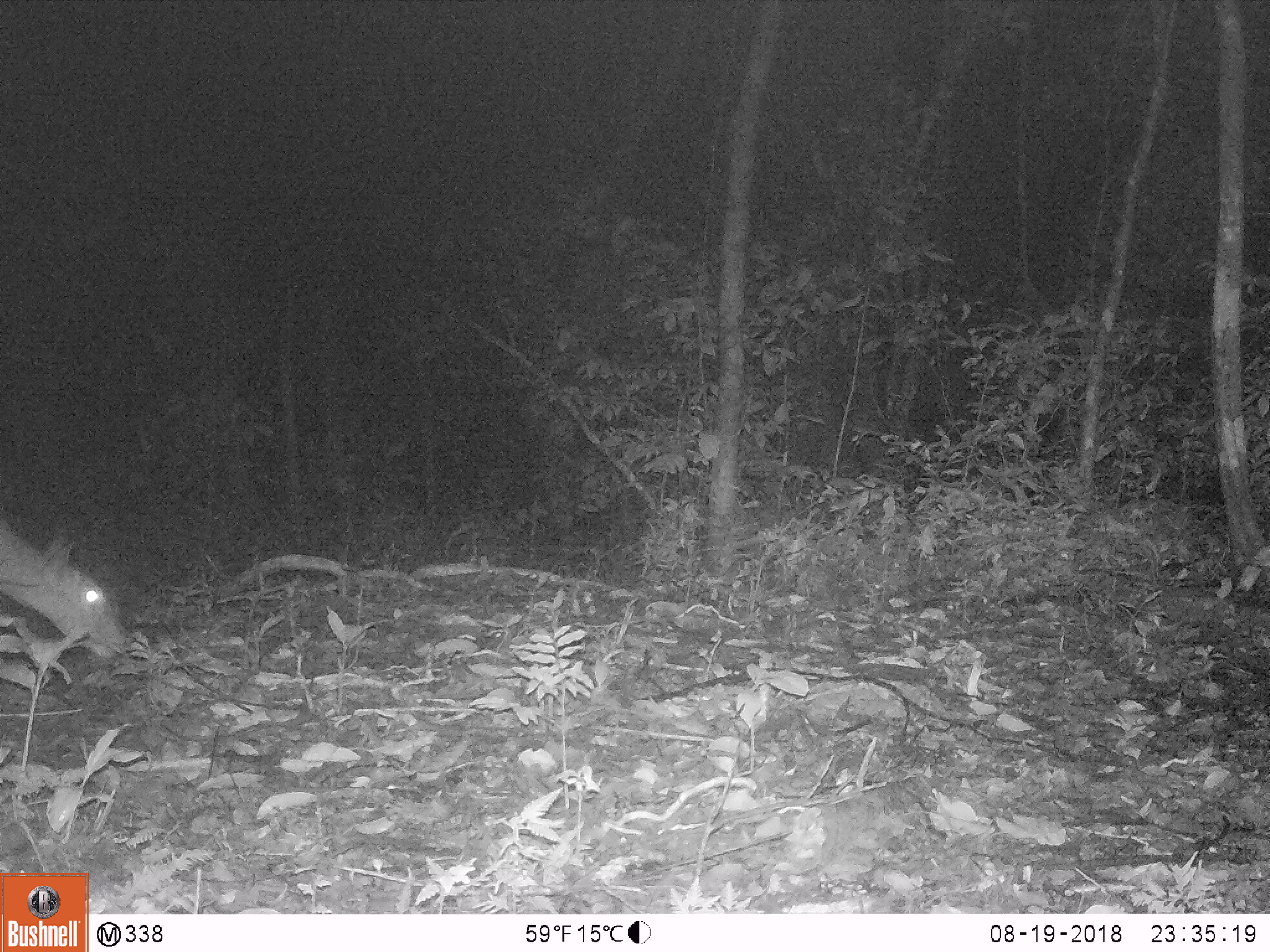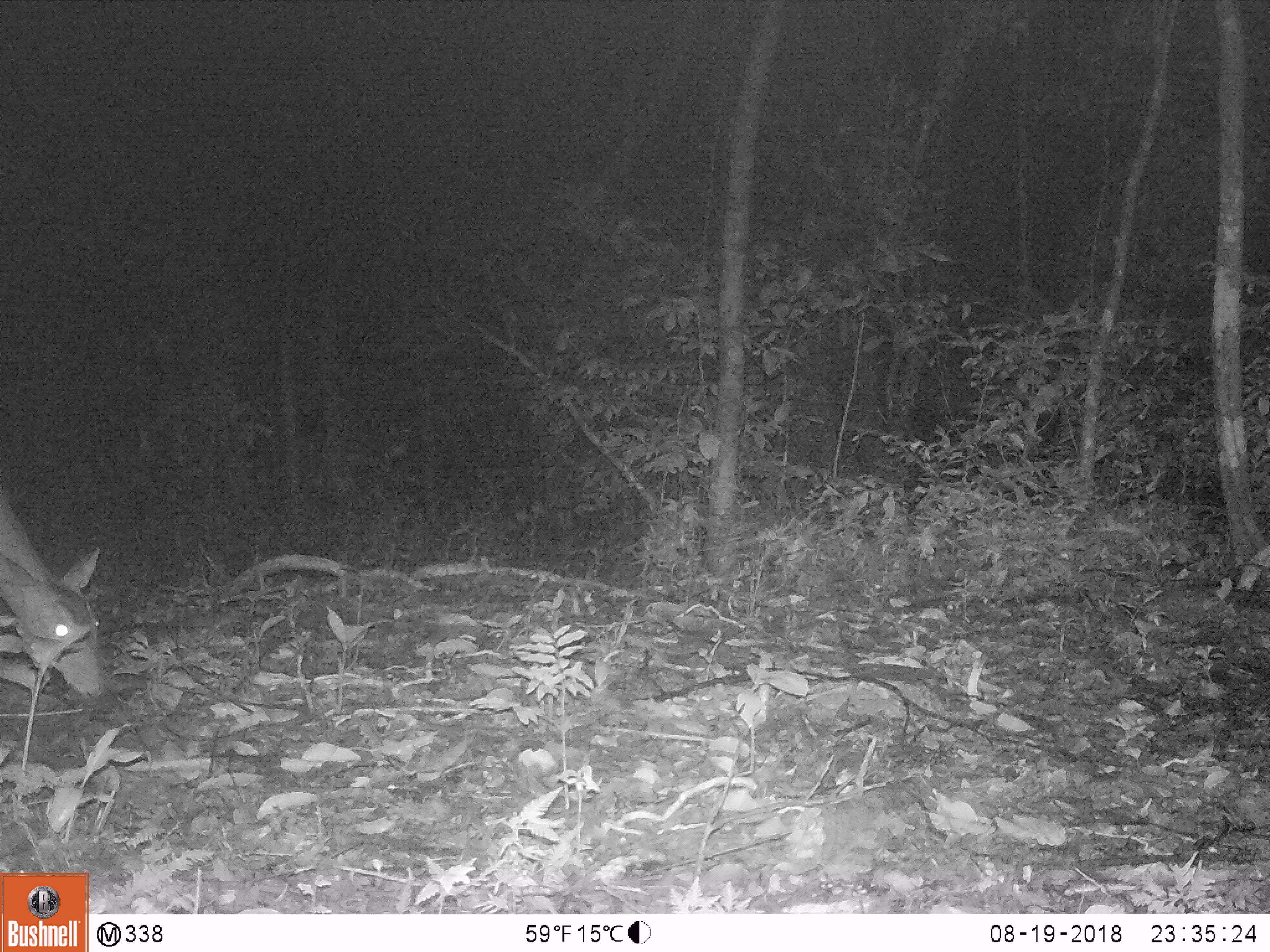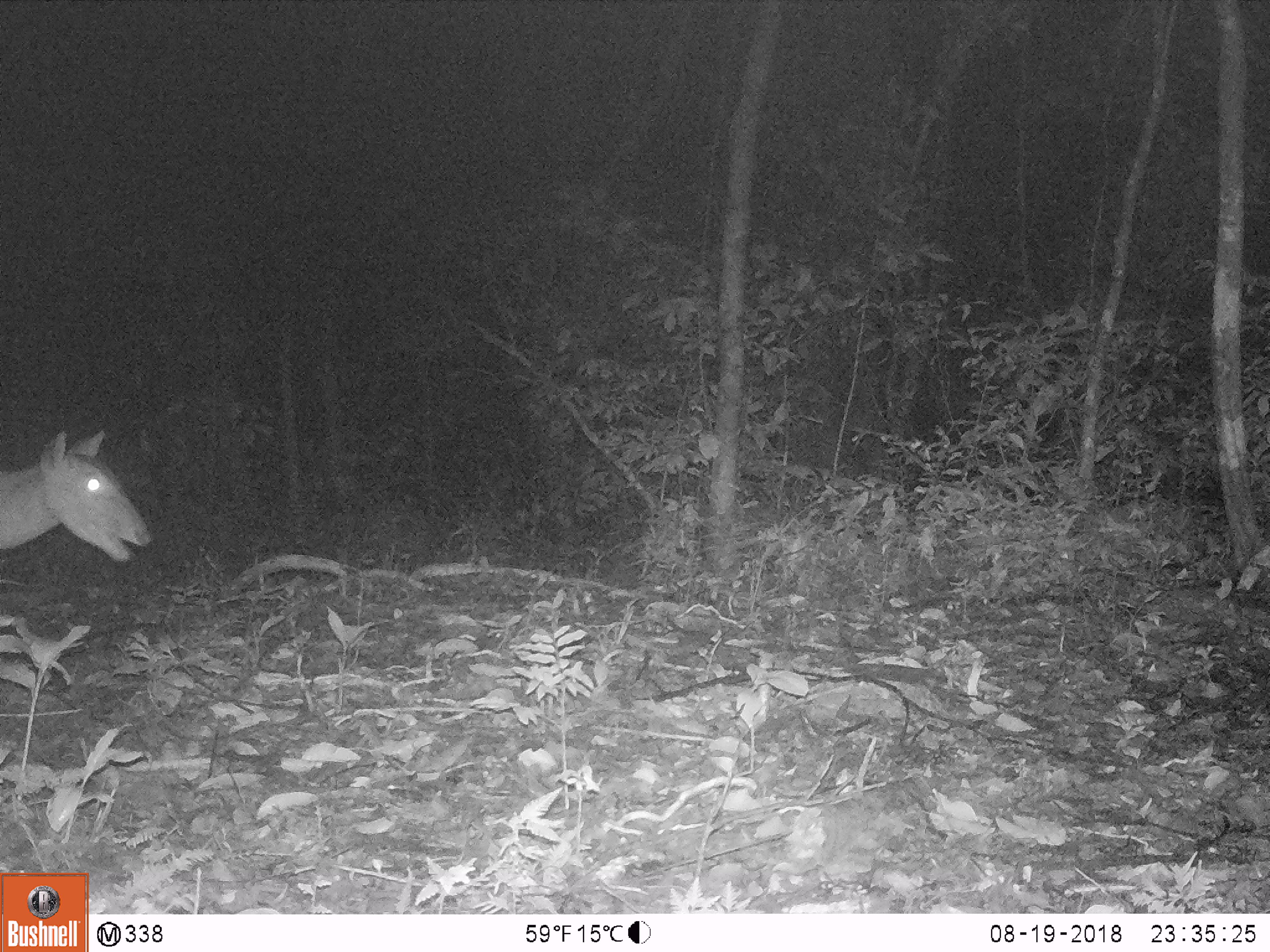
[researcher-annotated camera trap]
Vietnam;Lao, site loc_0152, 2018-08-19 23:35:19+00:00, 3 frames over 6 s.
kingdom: Animalia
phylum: Chordata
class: Mammalia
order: Artiodactyla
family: Cervidae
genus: Muntiacus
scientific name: Muntiacus vuquangensis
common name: large-antlered muntjac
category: large antlered muntjac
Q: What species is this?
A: Large antlered muntjac (large-antlered muntjac) (Muntiacus vuquangensis).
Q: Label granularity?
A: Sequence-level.